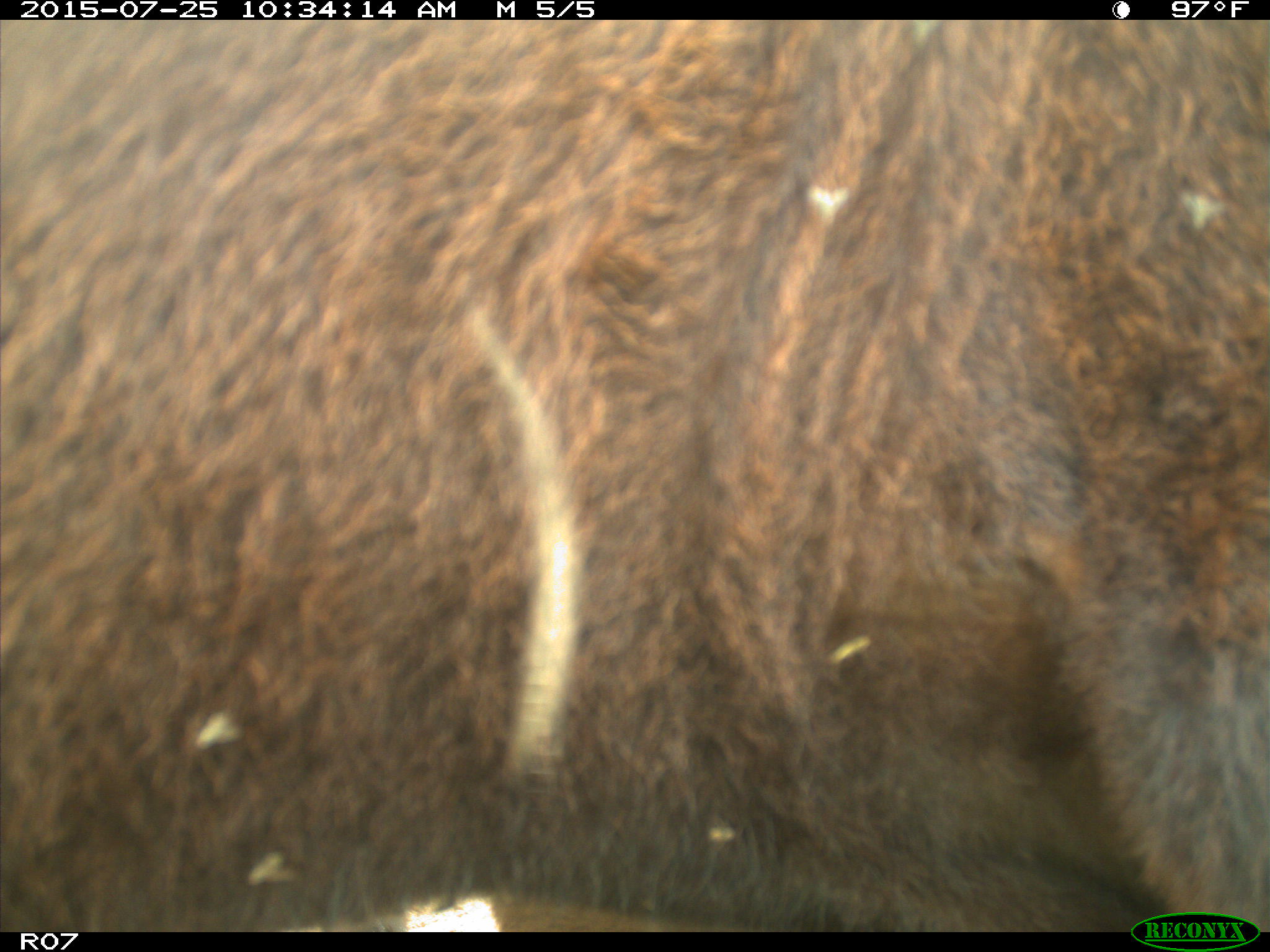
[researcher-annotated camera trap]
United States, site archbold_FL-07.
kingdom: Animalia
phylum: Chordata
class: Mammalia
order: Artiodactyla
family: Bovidae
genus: Bos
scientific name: Bos taurus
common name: domestic cow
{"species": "Bos taurus (domestic cow)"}